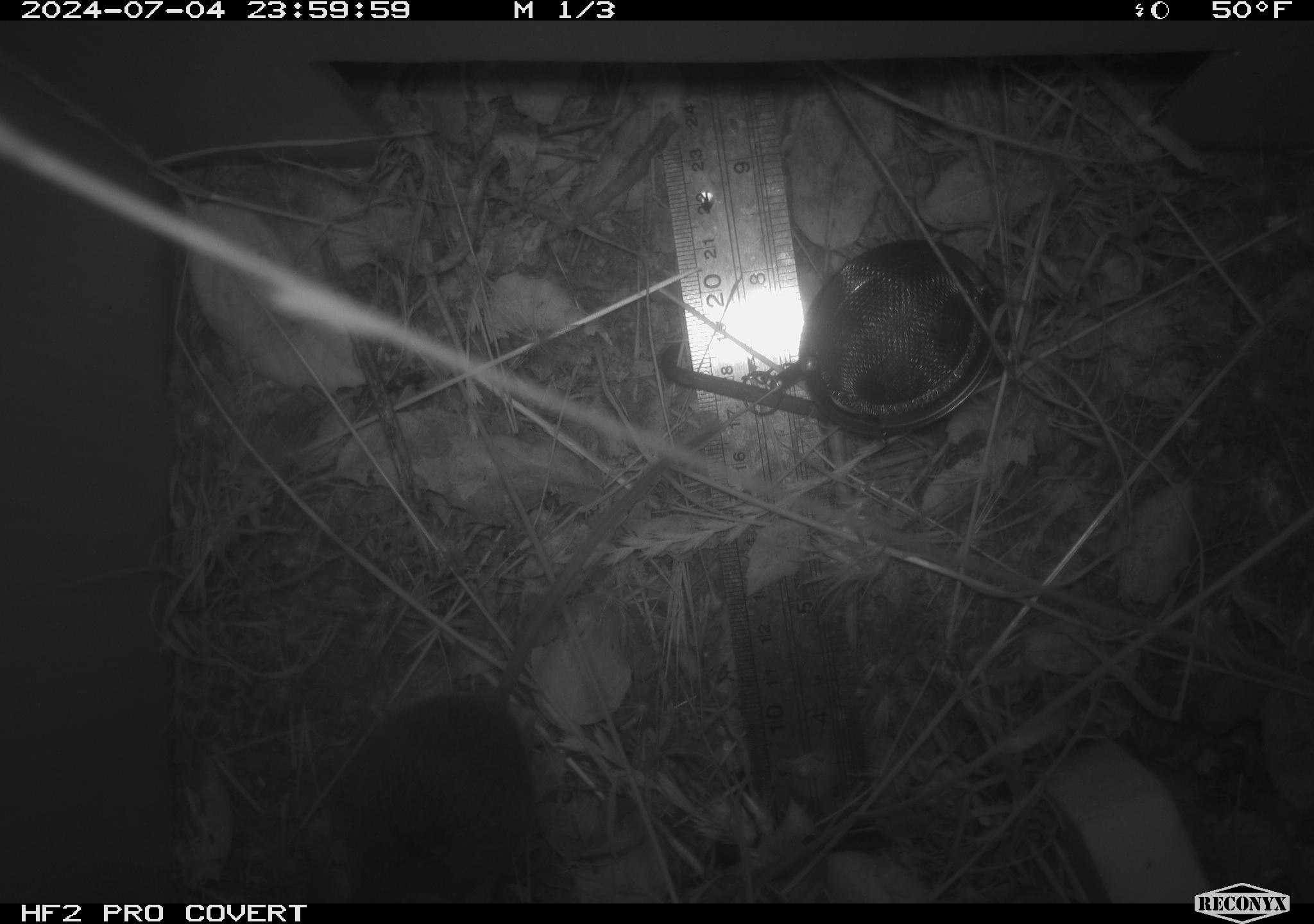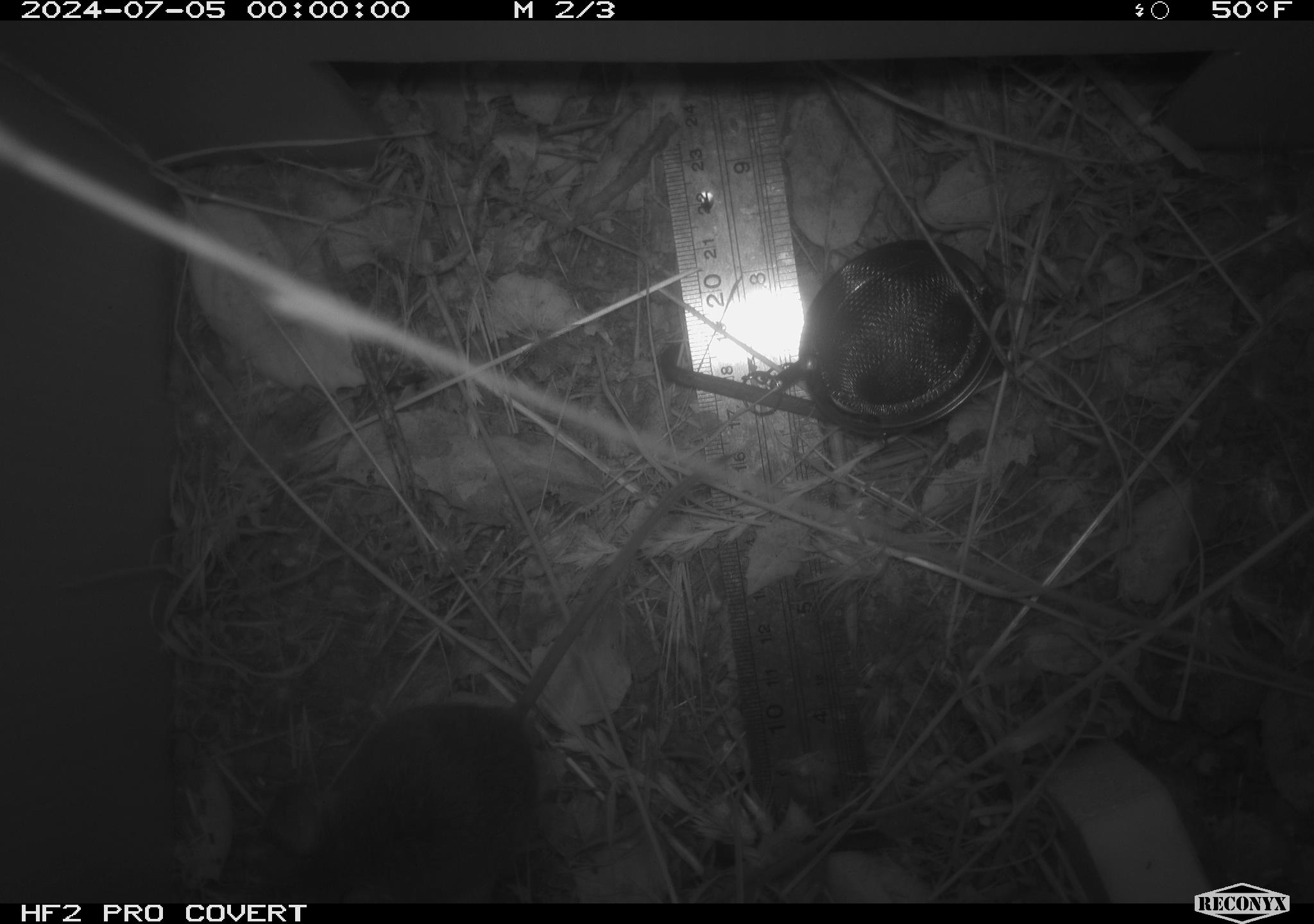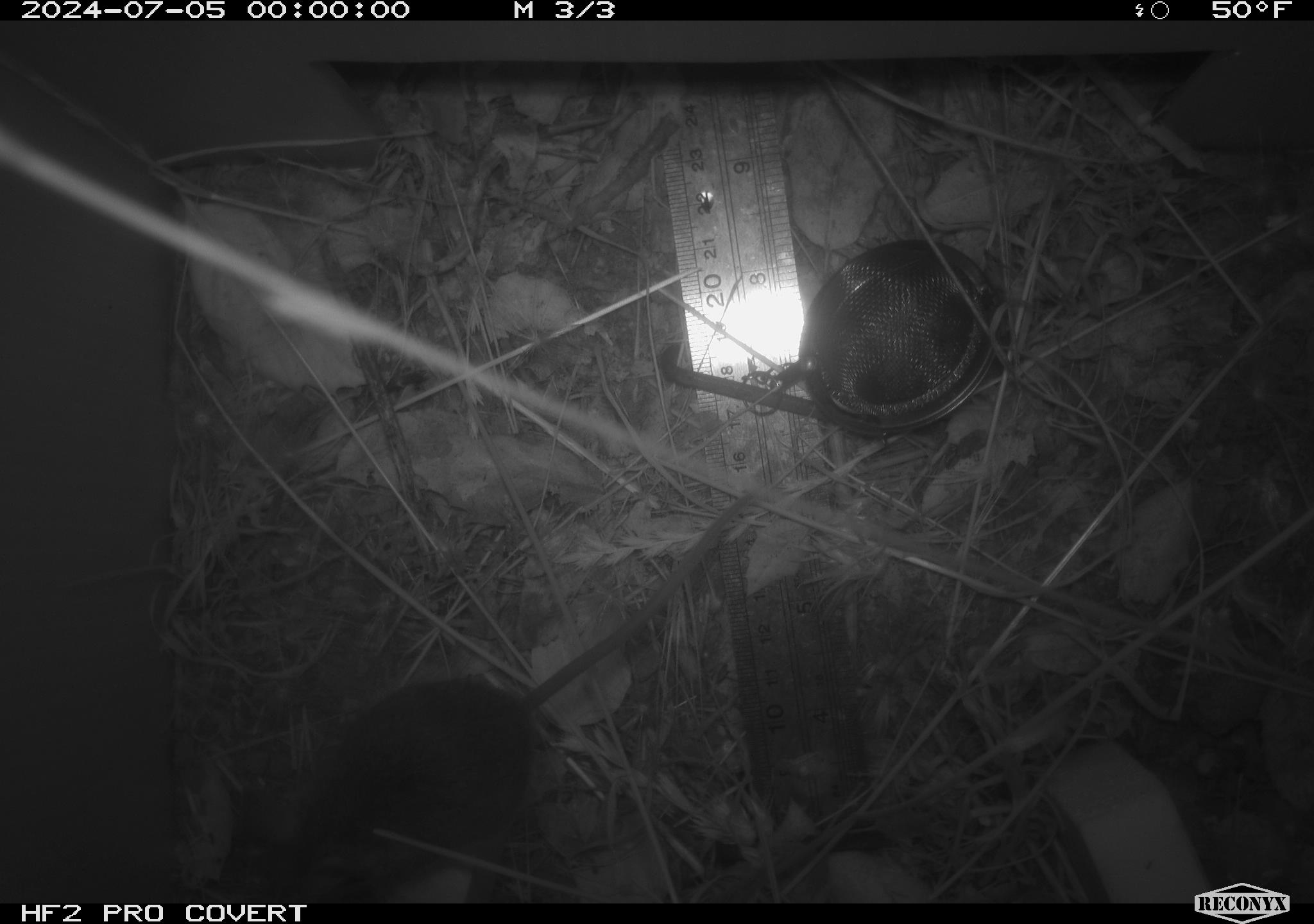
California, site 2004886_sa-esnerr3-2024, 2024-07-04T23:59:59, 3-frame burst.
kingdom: Animalia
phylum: Chordata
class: Mammalia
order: Rodentia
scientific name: Rodentia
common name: rodent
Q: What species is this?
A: Rodent (Rodentia).